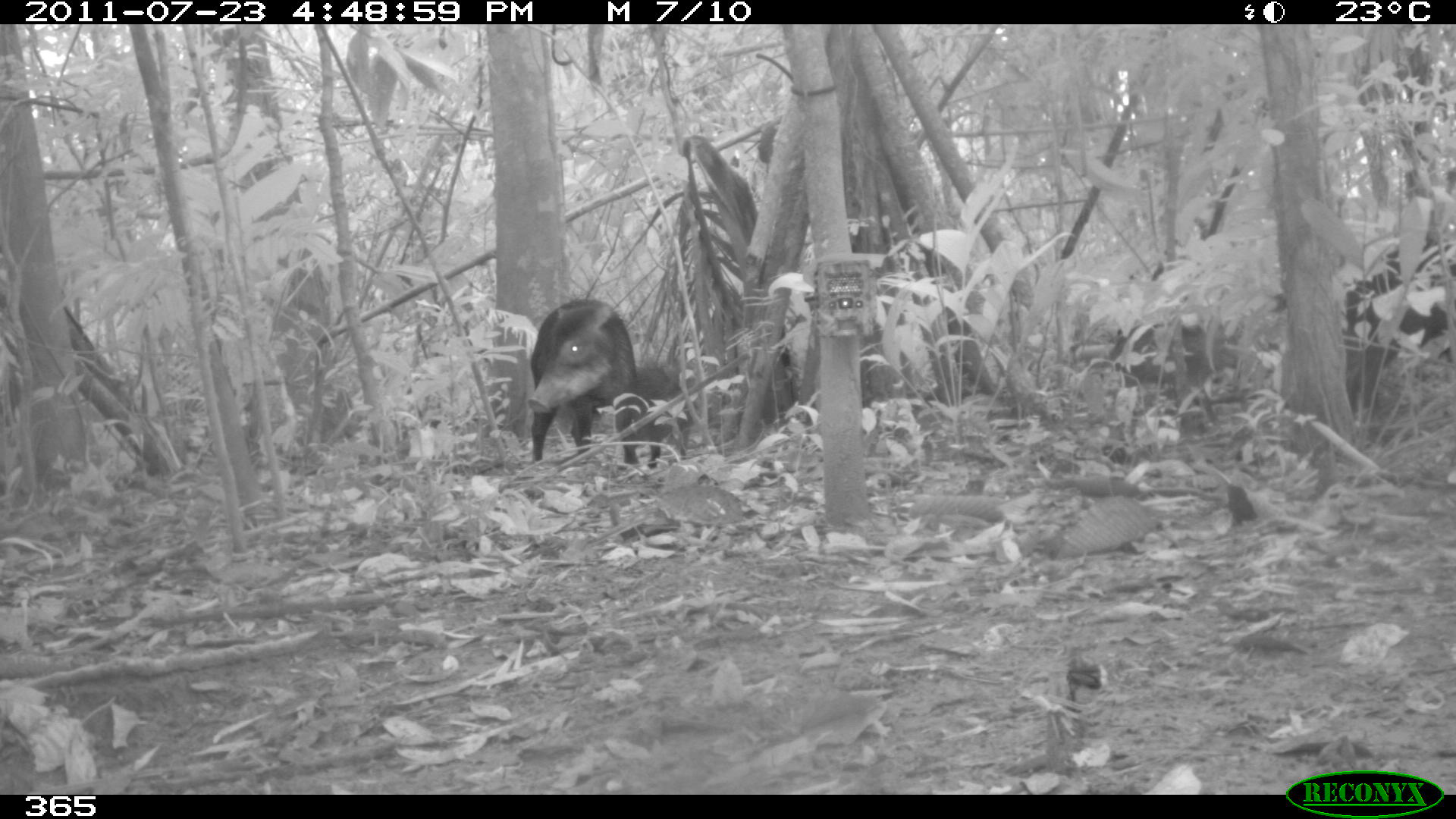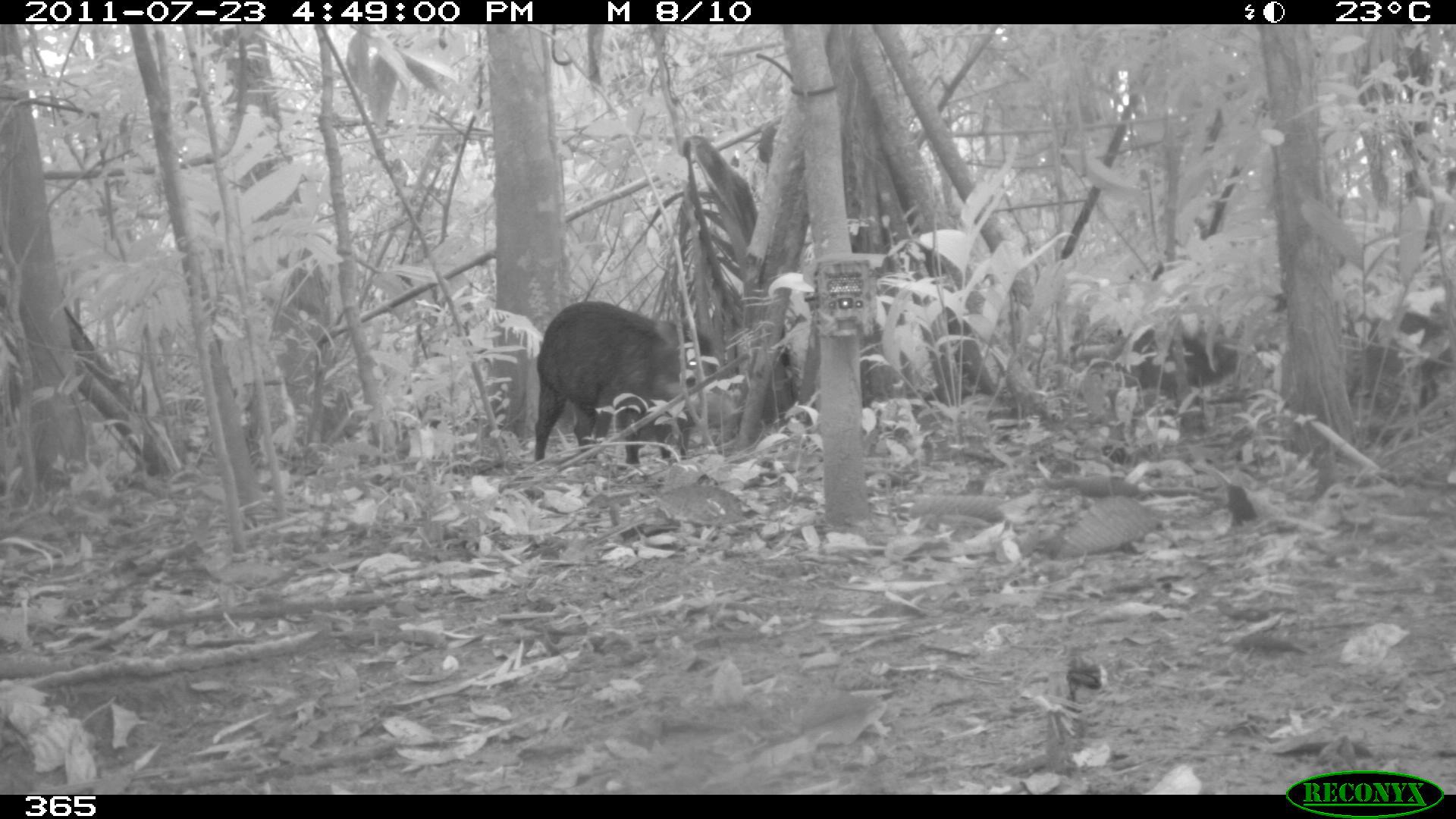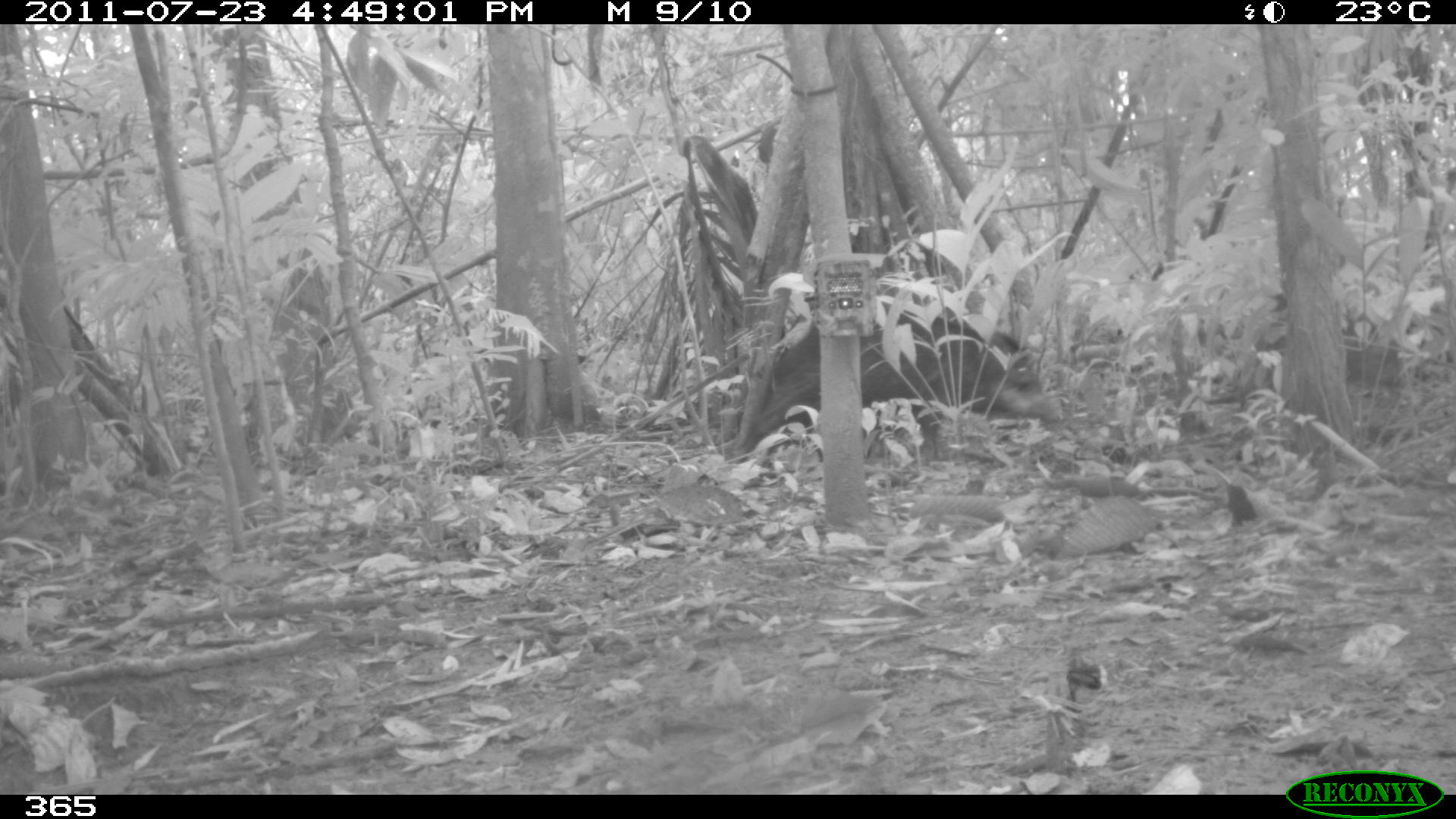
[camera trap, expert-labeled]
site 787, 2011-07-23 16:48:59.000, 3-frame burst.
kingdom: Animalia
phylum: Chordata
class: Mammalia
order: Artiodactyla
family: Tayassuidae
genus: Tayassu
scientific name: Tayassu pecari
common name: white-lipped peccary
Tayassu pecari (white-lipped peccary).